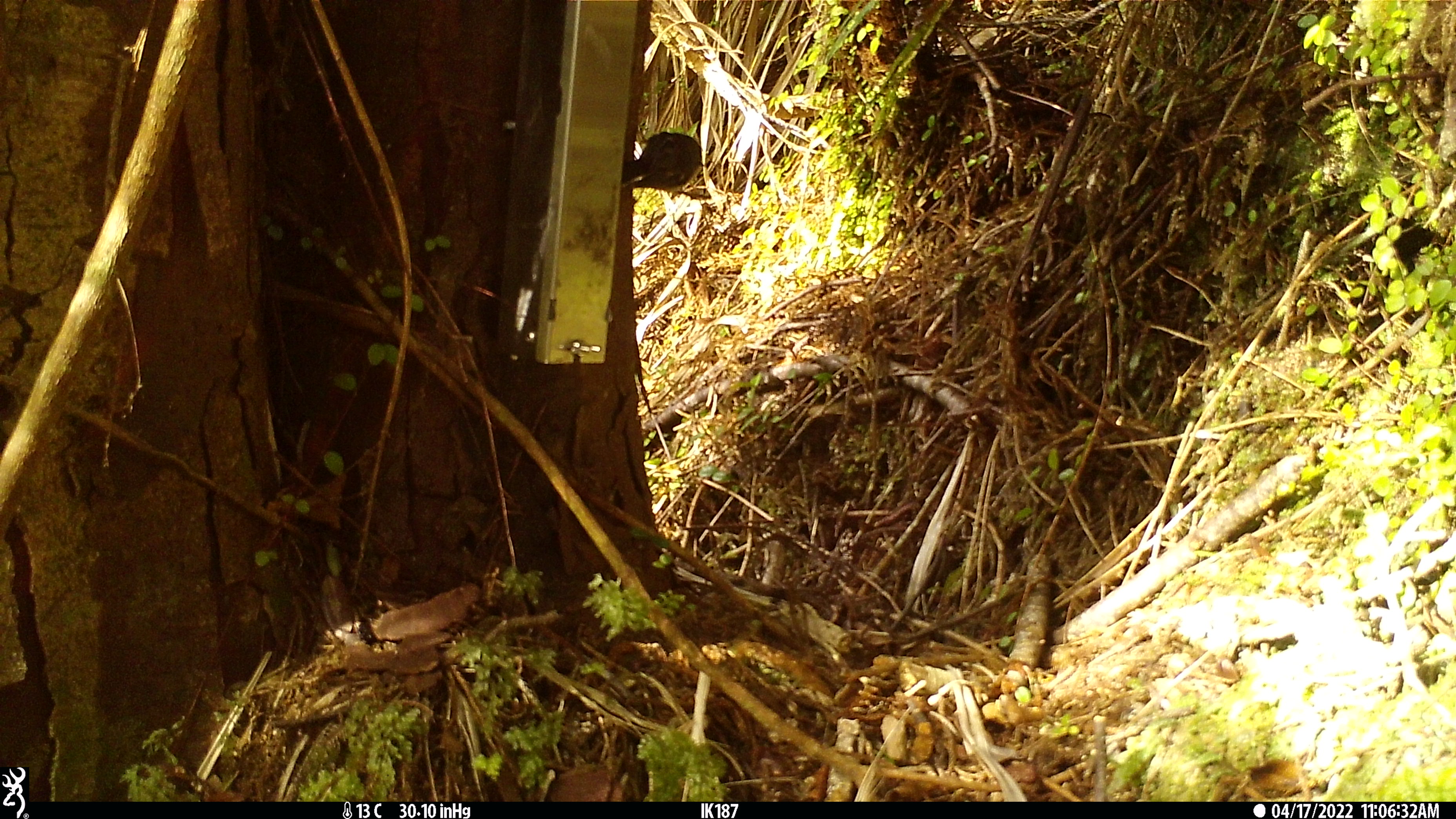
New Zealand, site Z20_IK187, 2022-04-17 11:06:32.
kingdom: Animalia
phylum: Chordata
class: Aves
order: Passeriformes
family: Petroicidae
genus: Petroica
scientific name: Petroica macrocephala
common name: tomtit